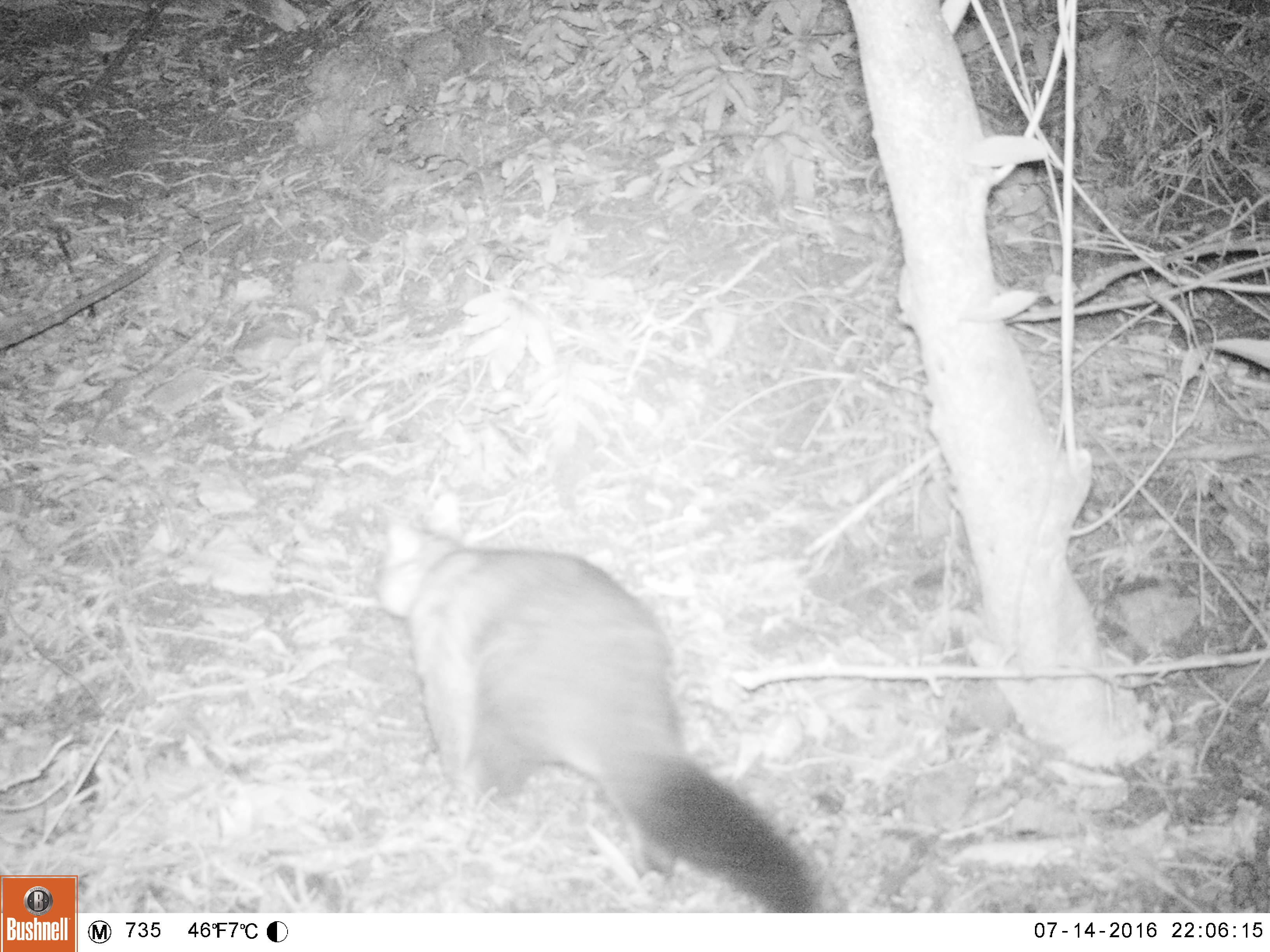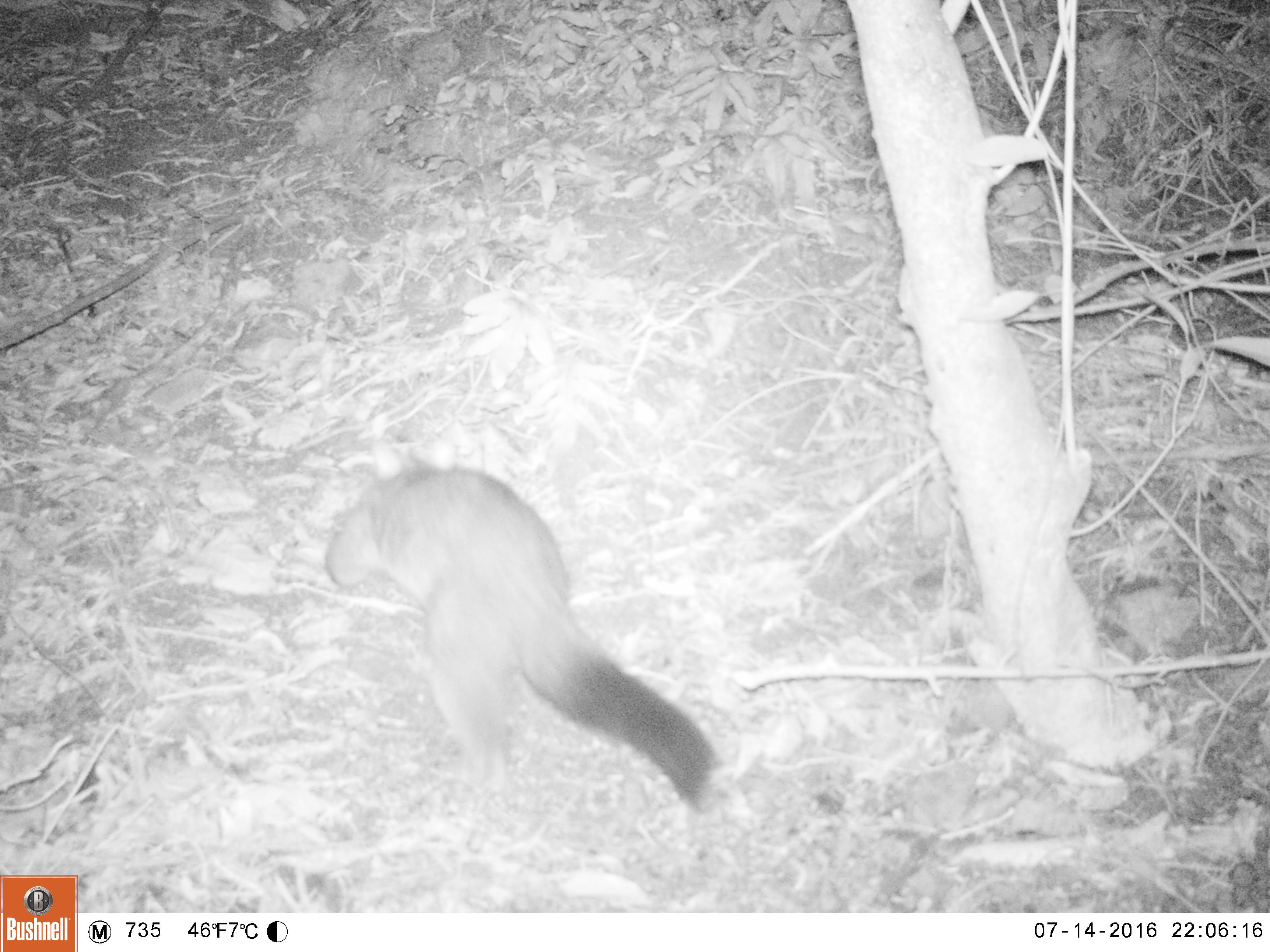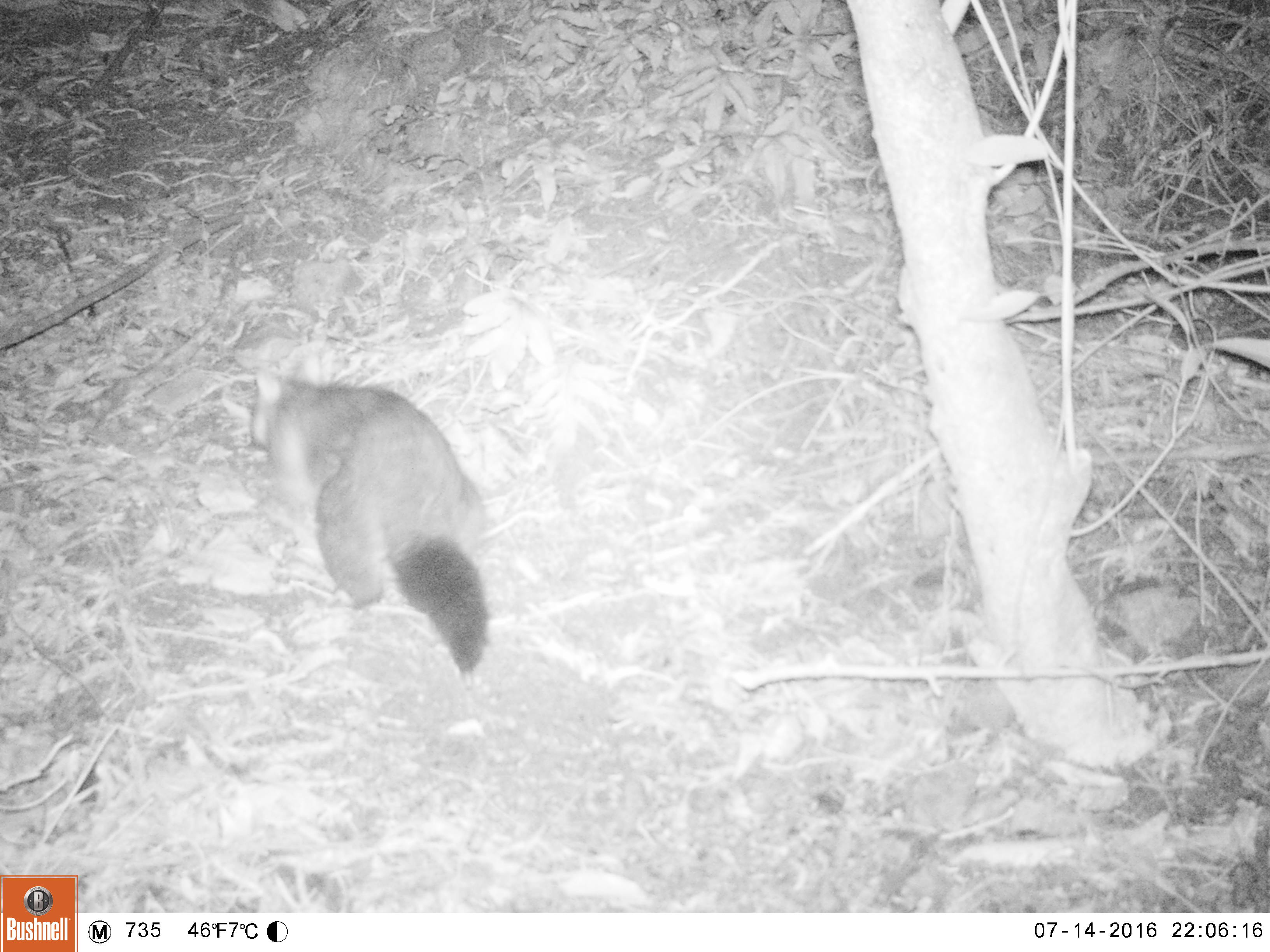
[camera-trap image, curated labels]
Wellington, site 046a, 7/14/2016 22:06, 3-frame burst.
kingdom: Animalia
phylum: Chordata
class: Mammalia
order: Didelphimorphia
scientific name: Didelphimorphia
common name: possum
Possum (Didelphimorphia).